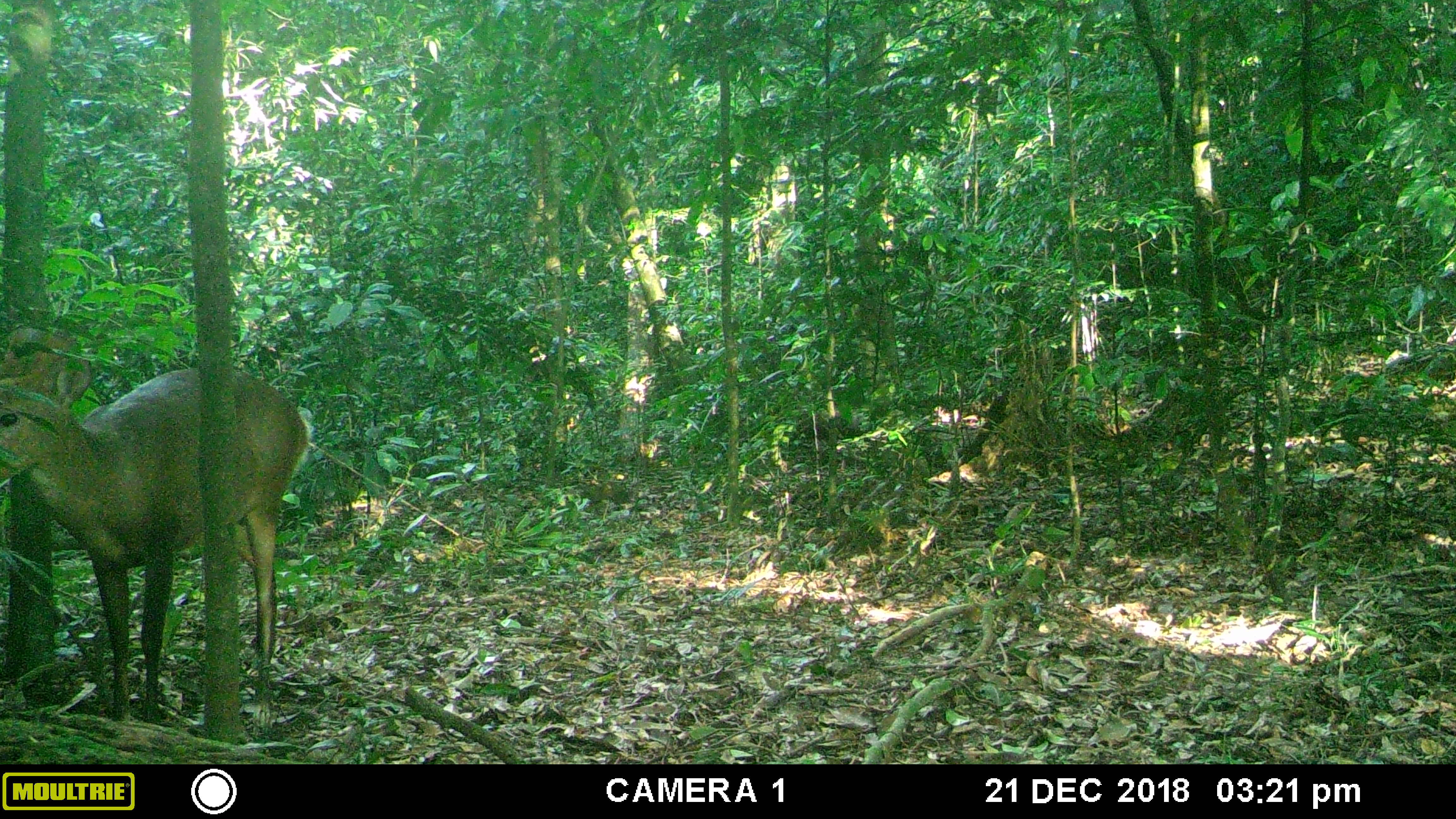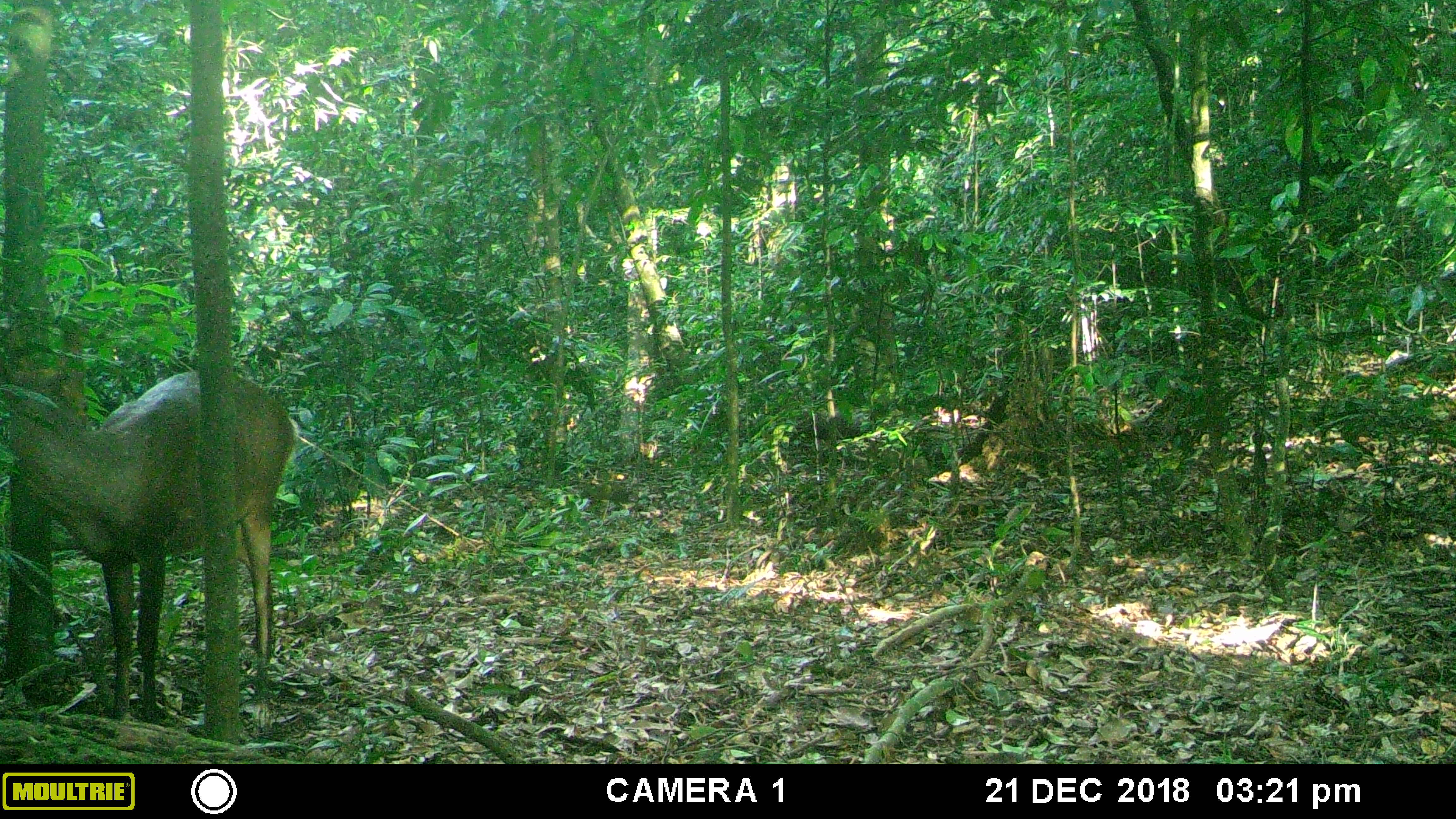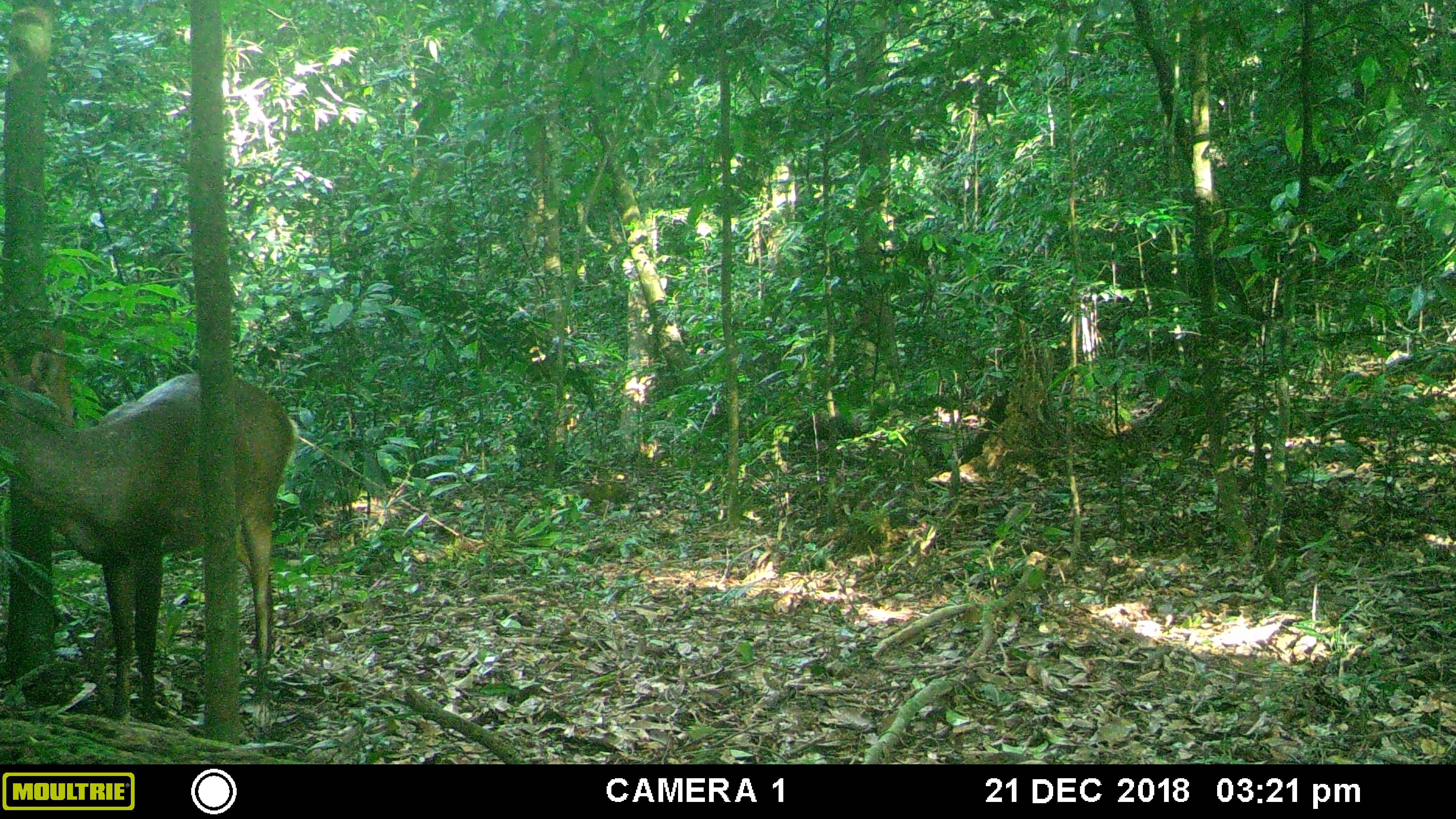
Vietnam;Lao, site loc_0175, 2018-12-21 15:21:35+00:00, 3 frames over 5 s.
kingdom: Animalia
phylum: Chordata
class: Mammalia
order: Artiodactyla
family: Cervidae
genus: Muntiacus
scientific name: Muntiacus vuquangensis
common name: large-antlered muntjac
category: large antlered muntjac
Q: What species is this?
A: Large antlered muntjac (large-antlered muntjac) (Muntiacus vuquangensis).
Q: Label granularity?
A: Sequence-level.